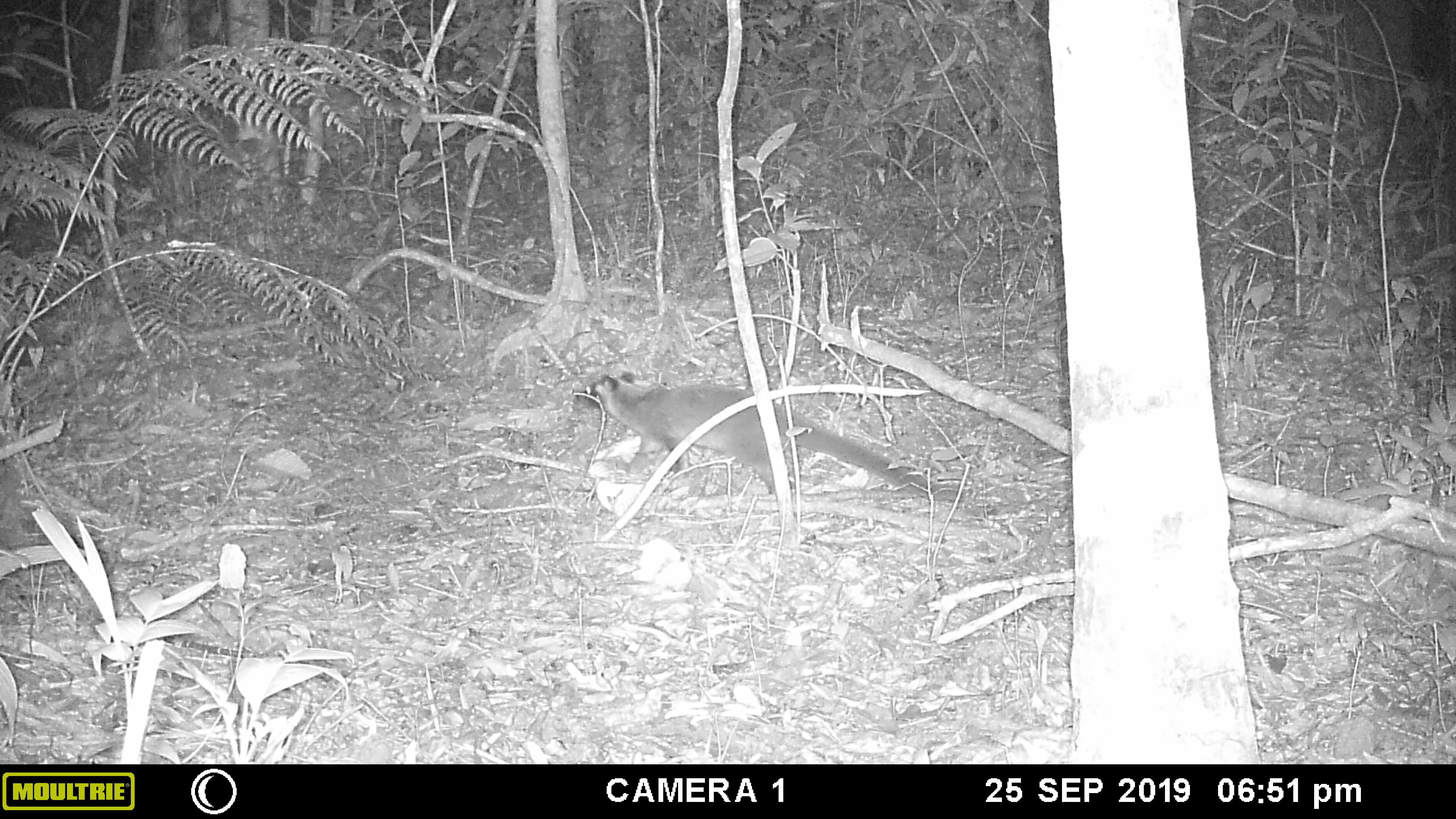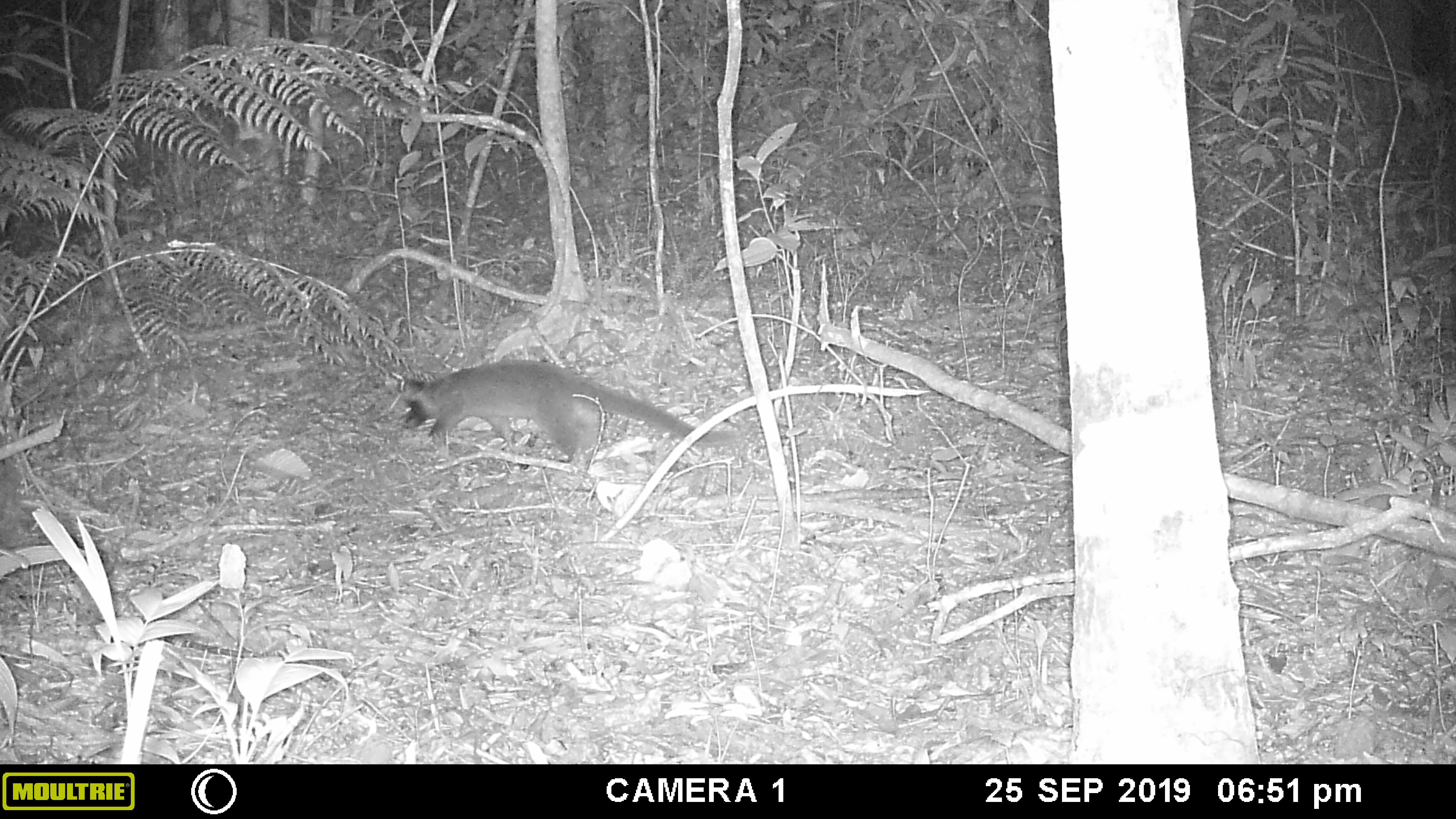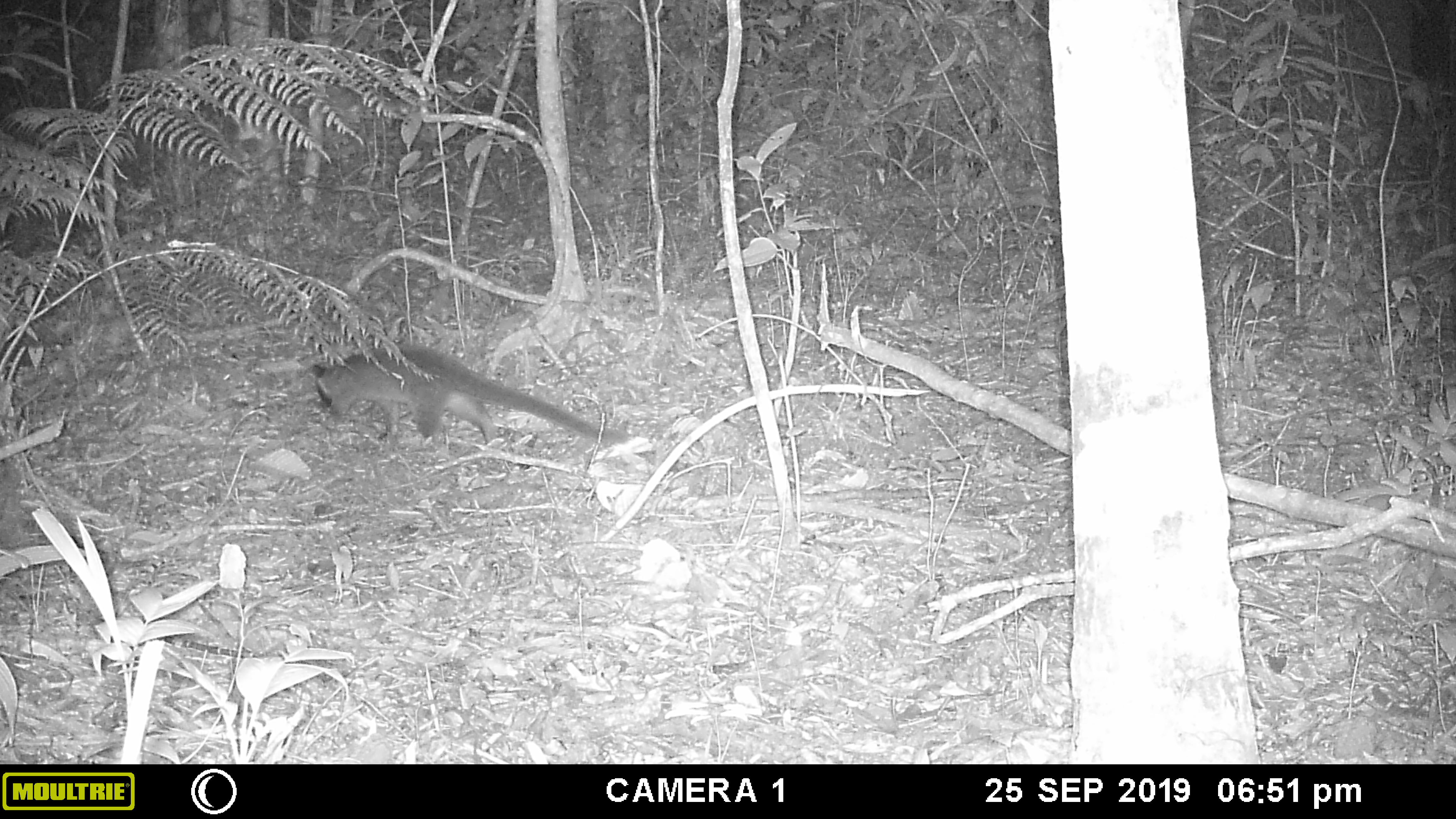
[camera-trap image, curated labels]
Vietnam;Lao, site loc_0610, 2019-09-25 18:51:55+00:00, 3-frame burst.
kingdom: Animalia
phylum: Chordata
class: Mammalia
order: Carnivora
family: Viverridae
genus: Paguma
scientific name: Paguma larvata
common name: masked palm civet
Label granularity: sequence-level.